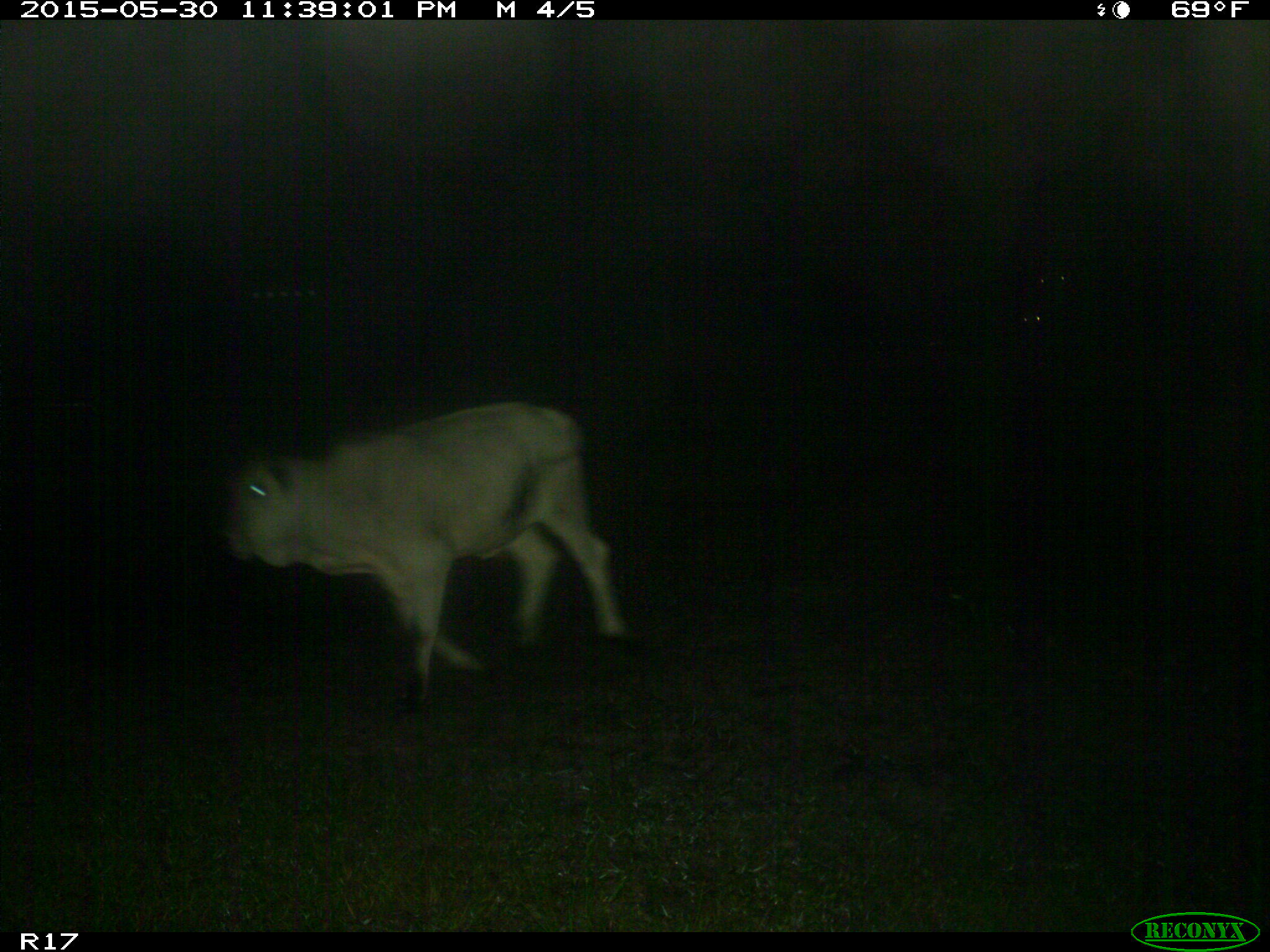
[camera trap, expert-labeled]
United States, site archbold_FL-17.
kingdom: Animalia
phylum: Chordata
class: Mammalia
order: Artiodactyla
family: Bovidae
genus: Bos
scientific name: Bos taurus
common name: domestic cow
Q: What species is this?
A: Bos taurus (domestic cow).